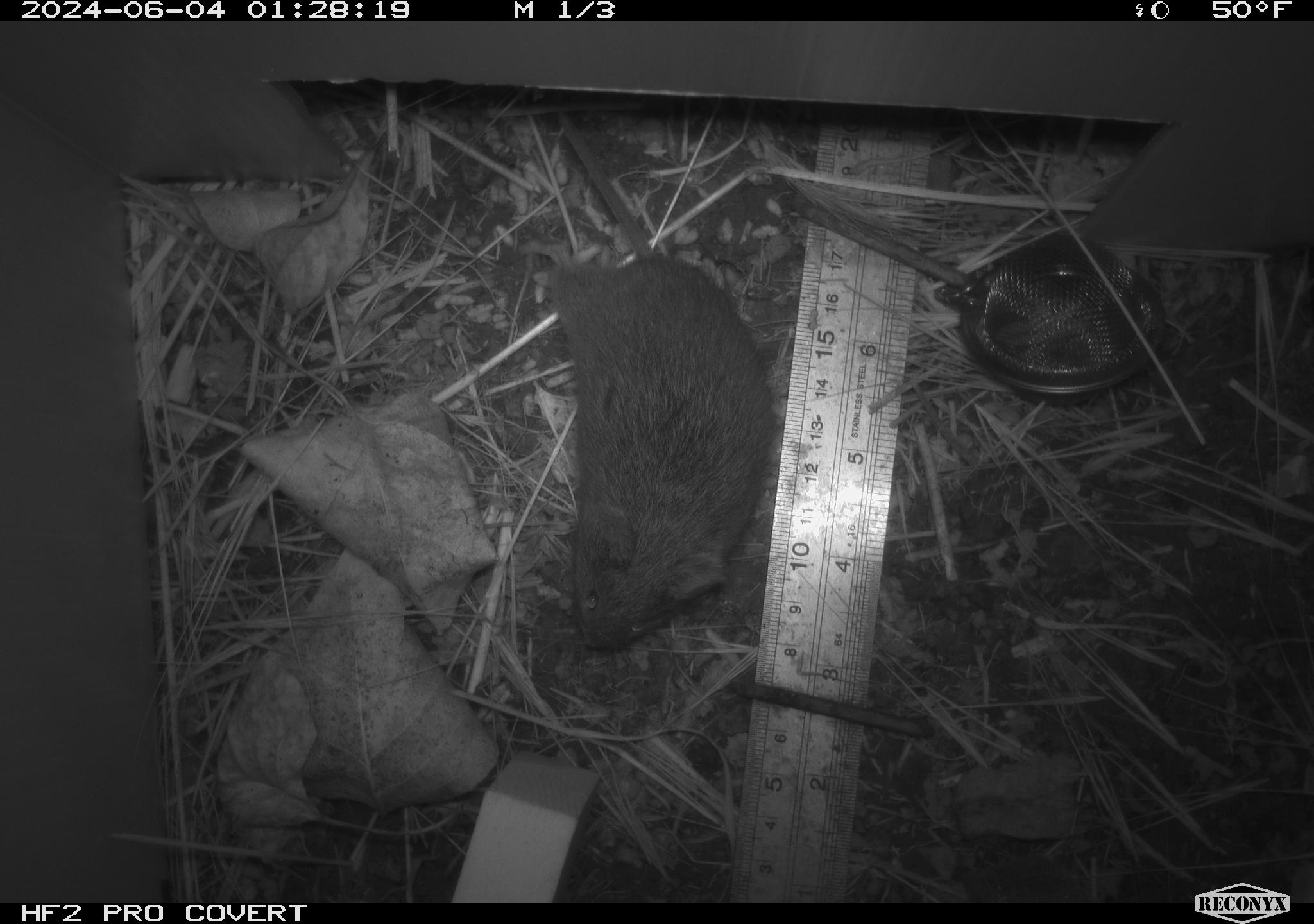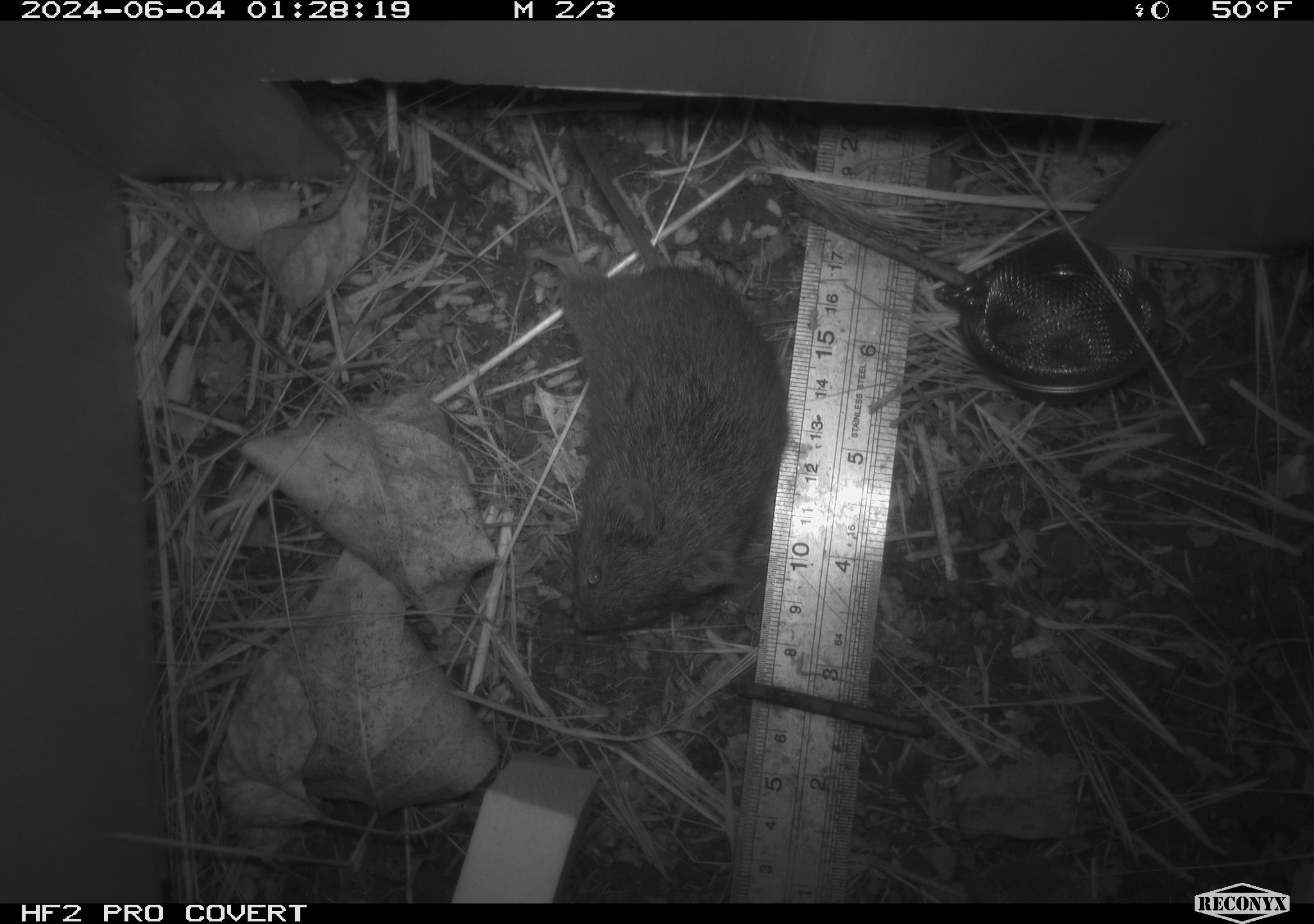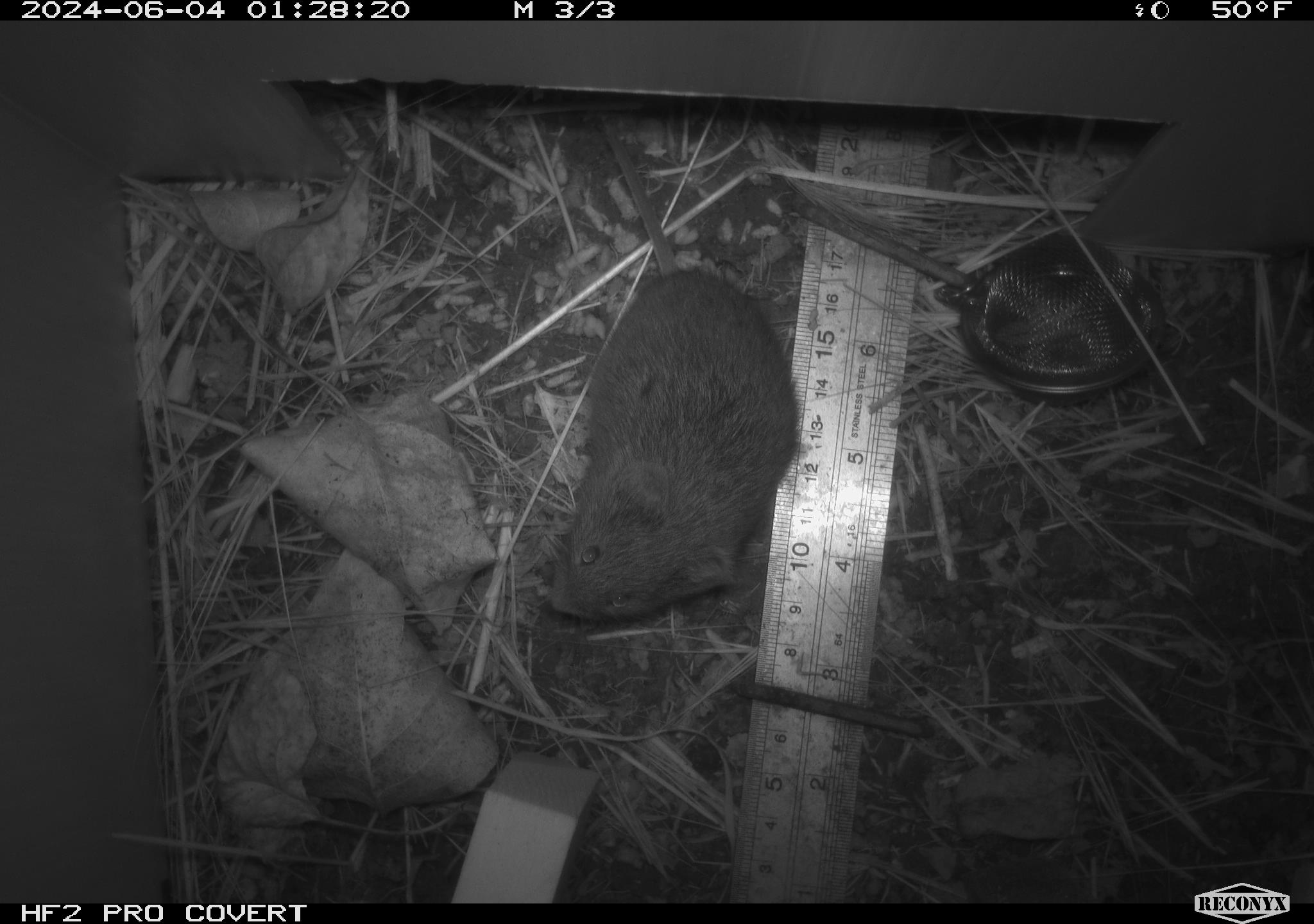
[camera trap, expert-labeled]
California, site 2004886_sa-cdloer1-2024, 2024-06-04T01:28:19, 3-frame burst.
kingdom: Animalia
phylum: Chordata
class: Mammalia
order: Rodentia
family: Cricetidae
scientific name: Arvicolinae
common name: voles, lemmings, and muskrats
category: arvicolinae subfamily